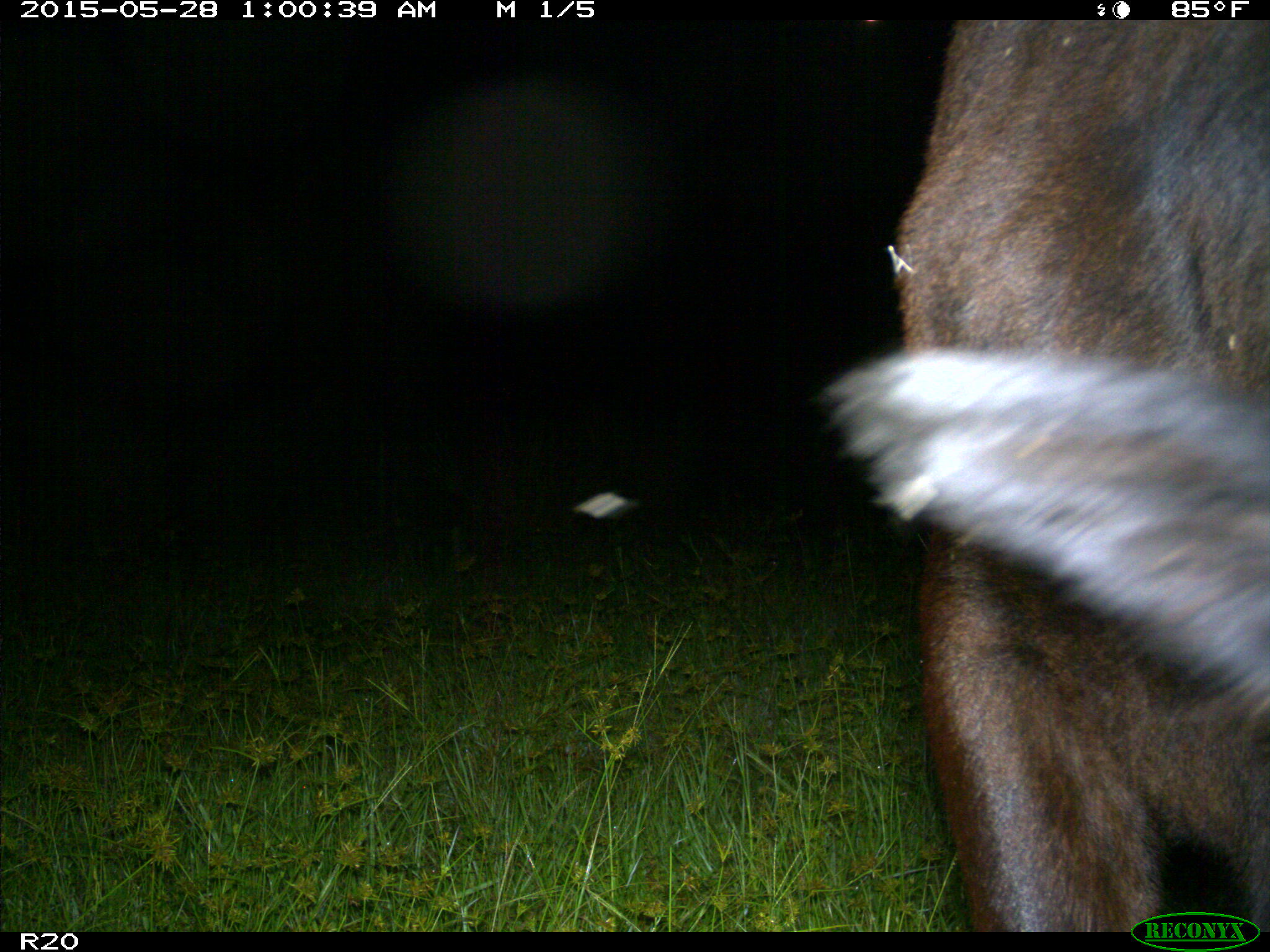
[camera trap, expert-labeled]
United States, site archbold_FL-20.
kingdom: Animalia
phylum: Chordata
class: Mammalia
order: Artiodactyla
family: Bovidae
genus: Bos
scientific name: Bos taurus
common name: domestic cow